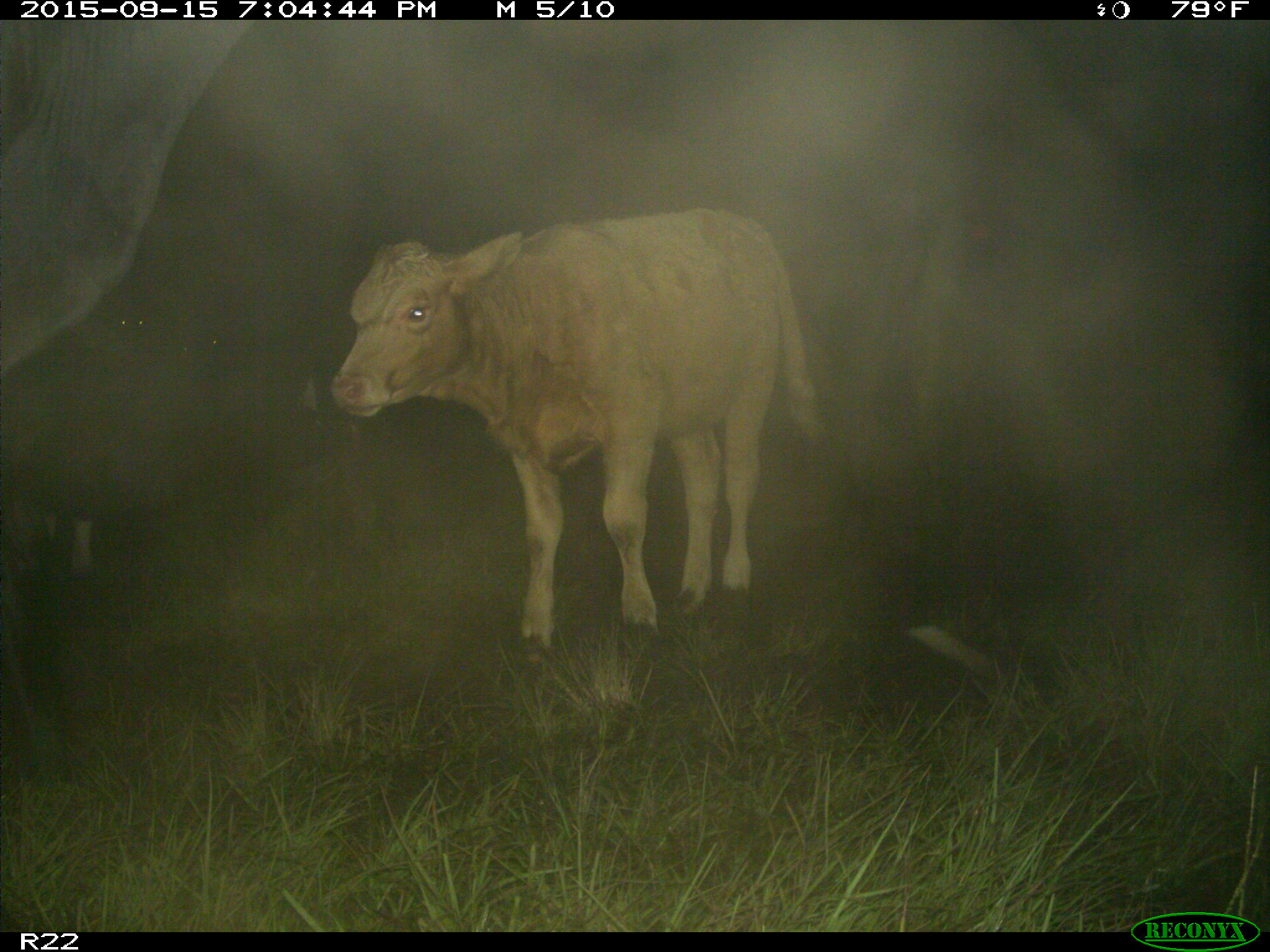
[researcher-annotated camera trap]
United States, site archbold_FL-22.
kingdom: Animalia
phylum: Chordata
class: Mammalia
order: Artiodactyla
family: Bovidae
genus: Bos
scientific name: Bos taurus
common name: domestic cow